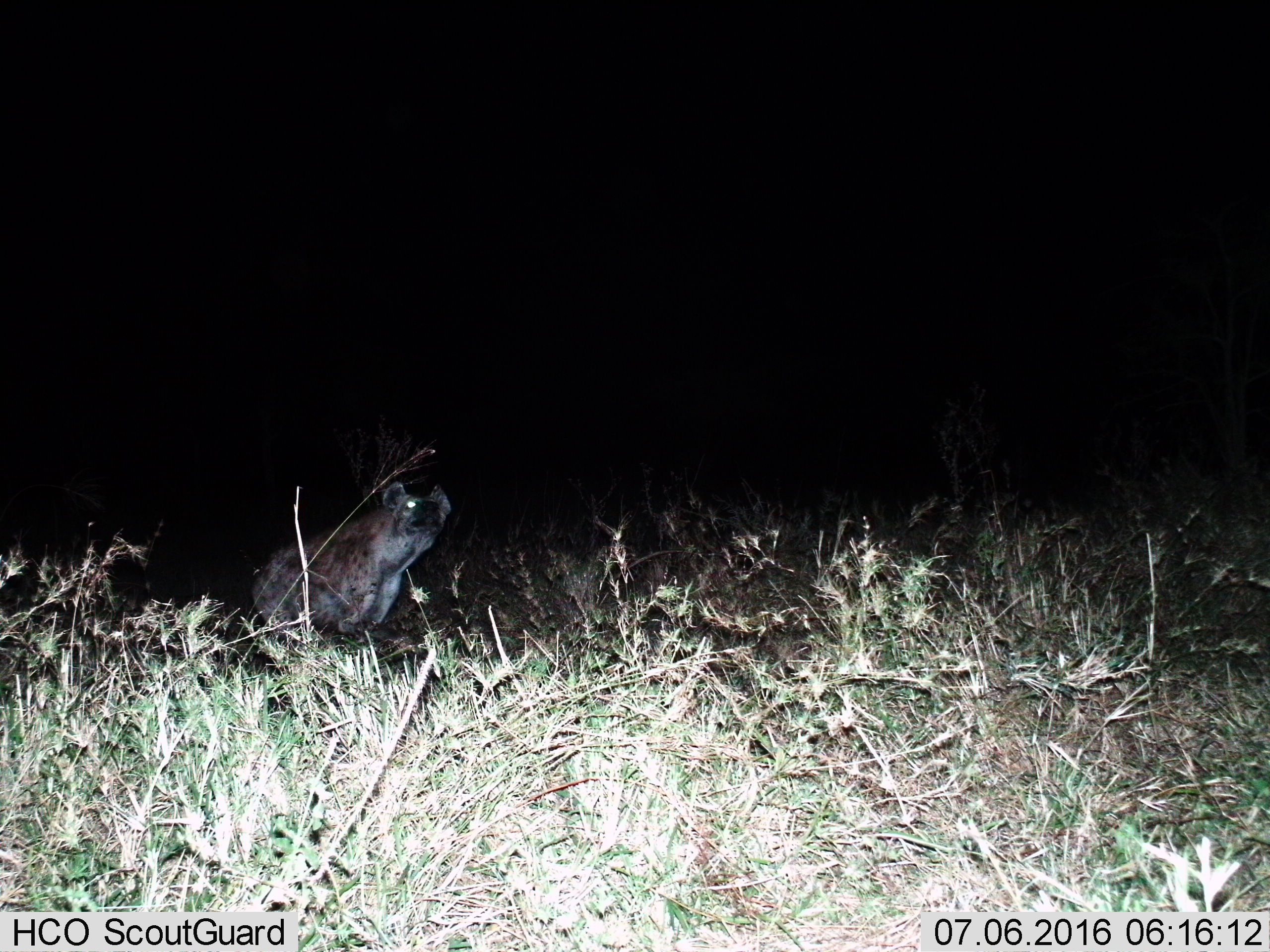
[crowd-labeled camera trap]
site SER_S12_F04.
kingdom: Animalia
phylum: Chordata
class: Mammalia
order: Carnivora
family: Hyaenidae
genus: Crocuta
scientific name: Crocuta crocuta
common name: spotted hyena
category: hyenaspotted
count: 1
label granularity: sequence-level